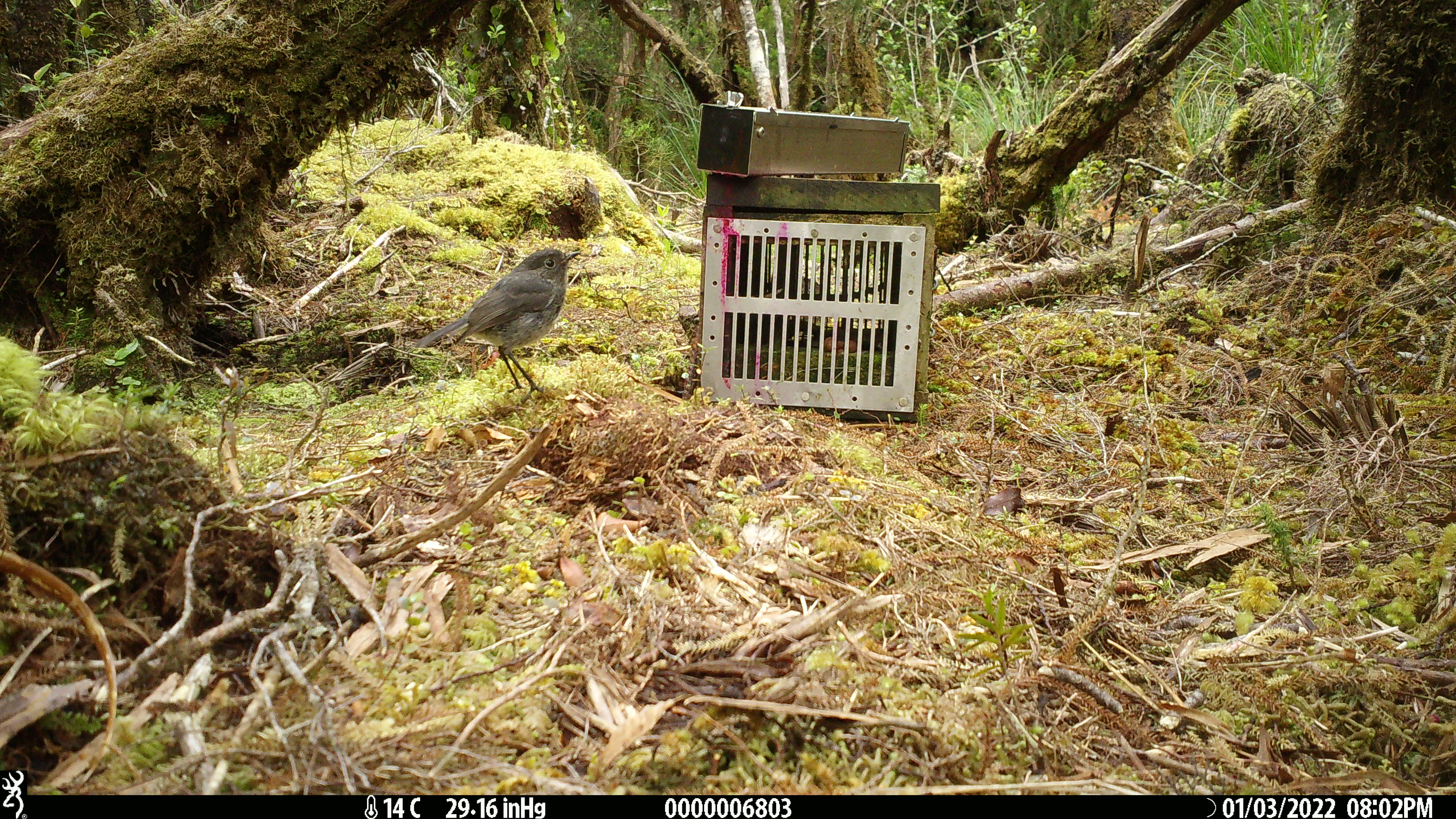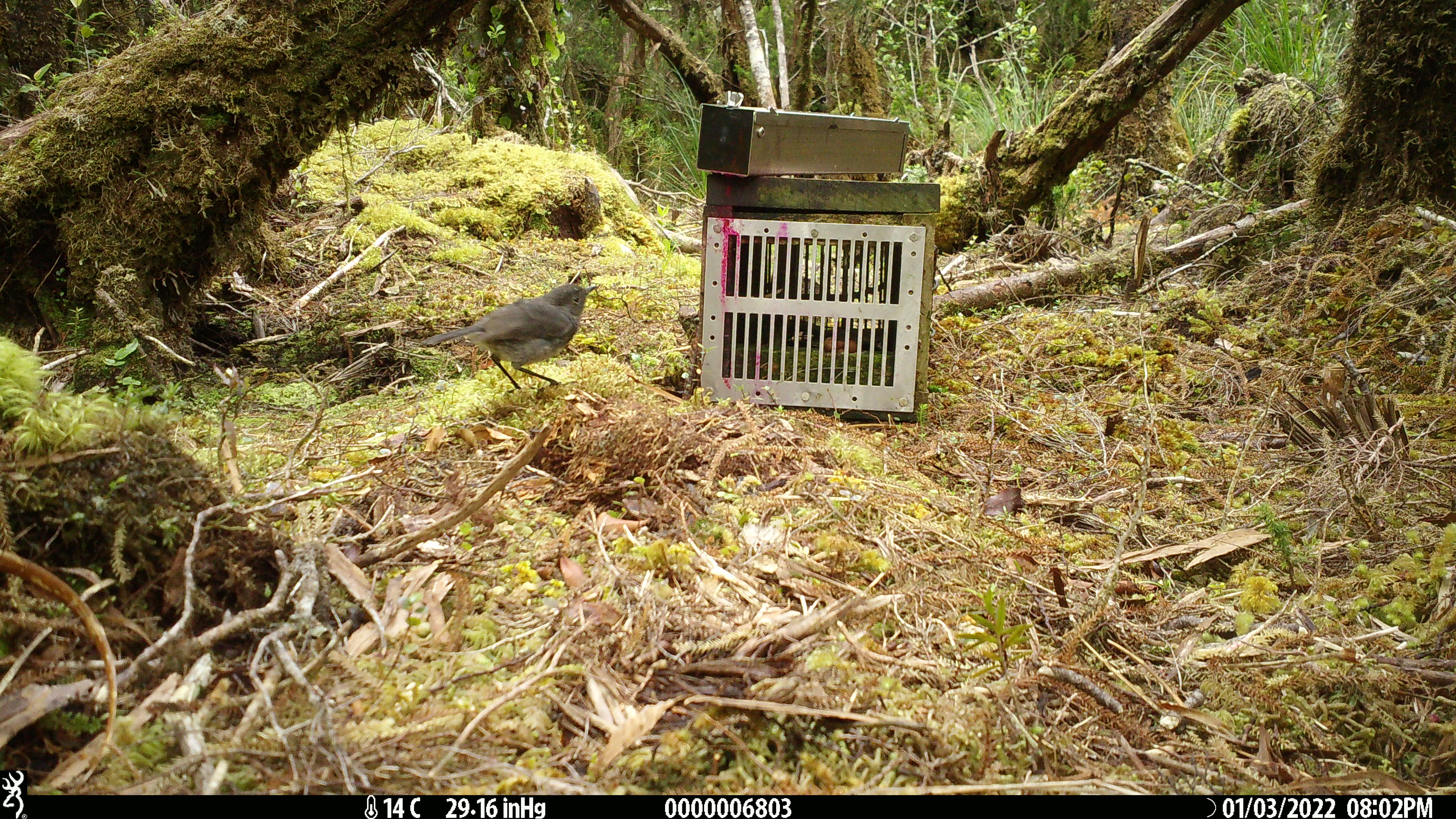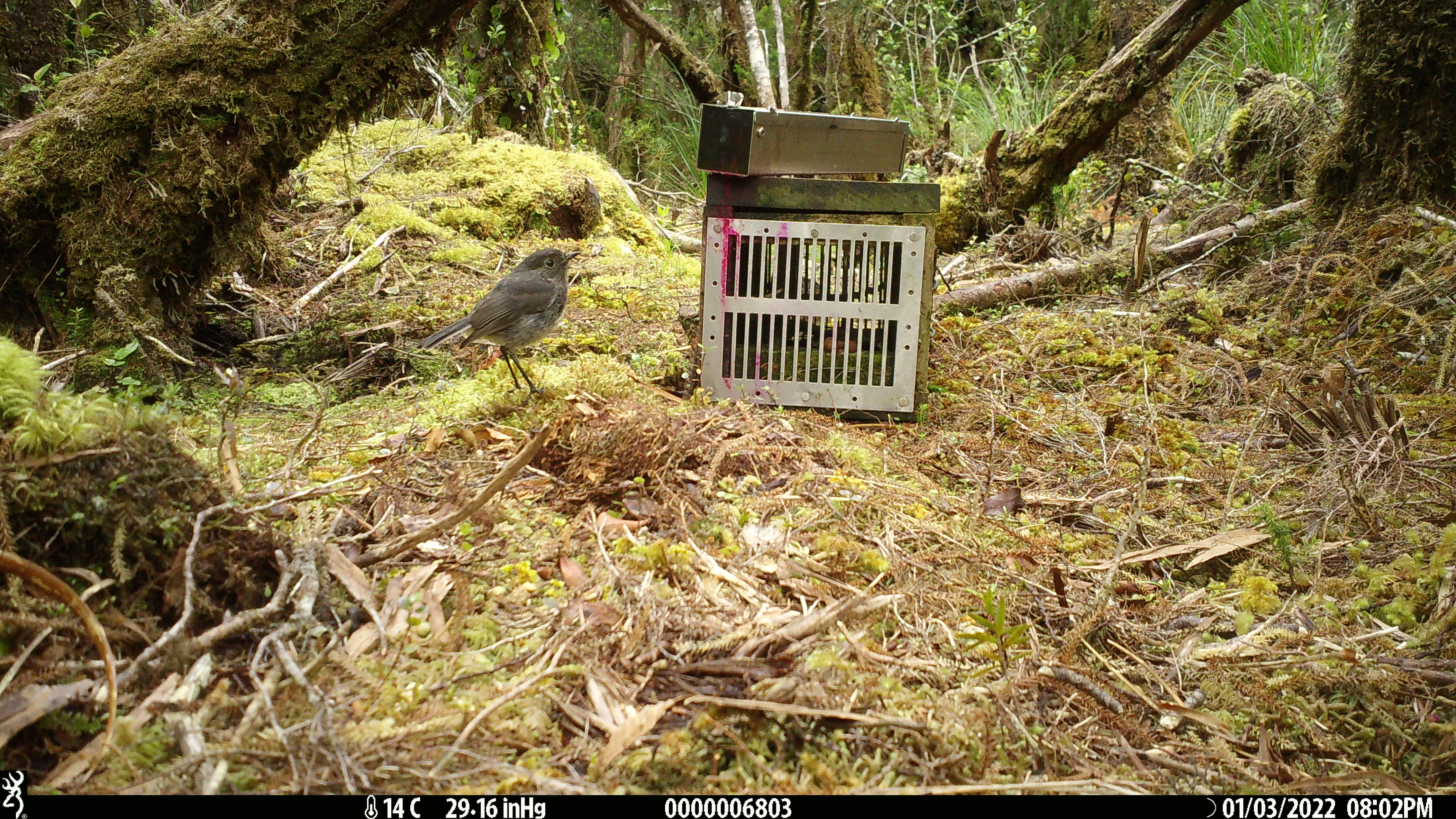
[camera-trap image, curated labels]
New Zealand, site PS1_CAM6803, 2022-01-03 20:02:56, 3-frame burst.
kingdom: Animalia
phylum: Chordata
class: Aves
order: Passeriformes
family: Petroicidae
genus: Petroica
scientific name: Petroica australis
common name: new zealand robin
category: robin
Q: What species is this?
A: Robin (new zealand robin) (Petroica australis).